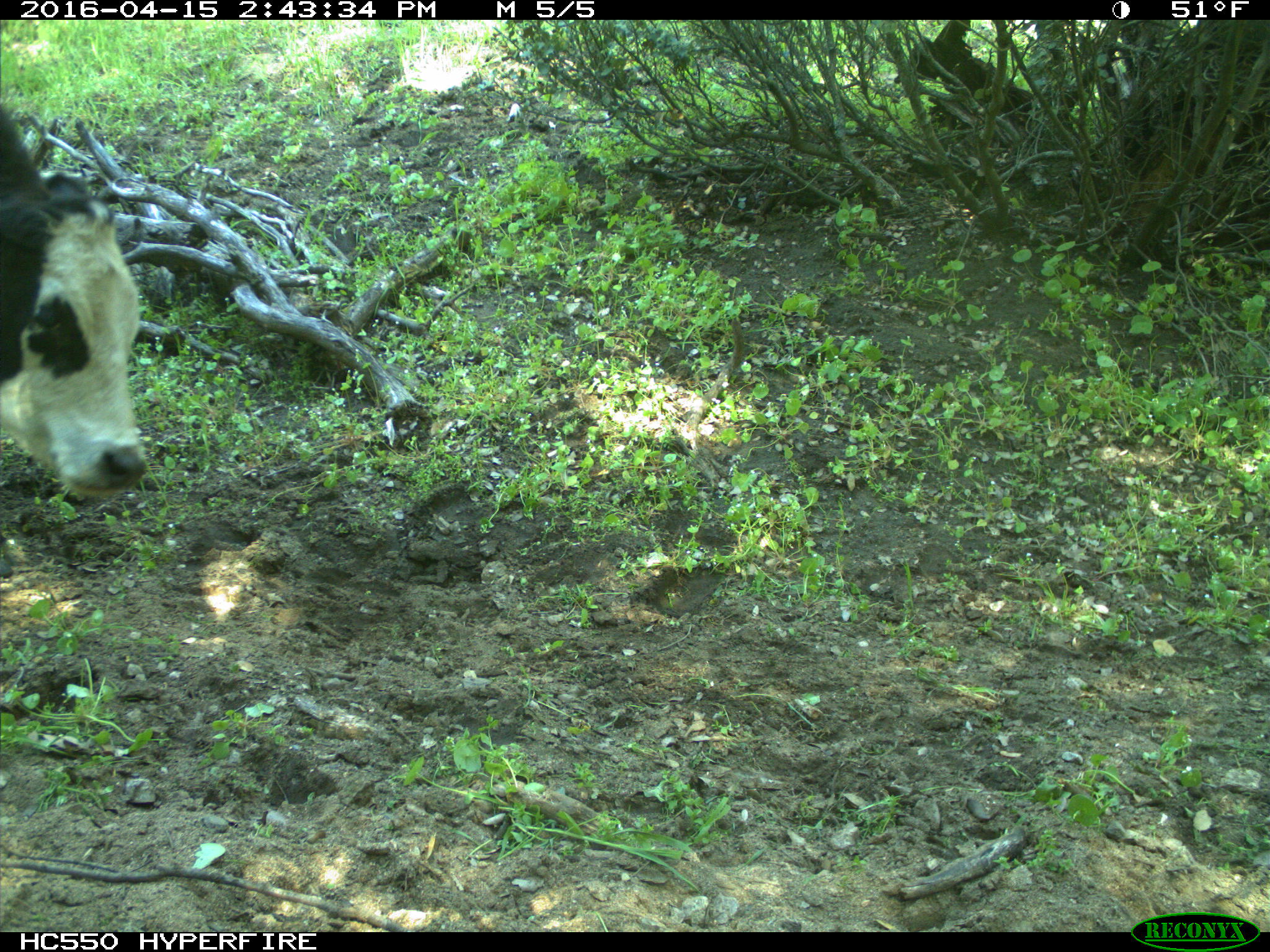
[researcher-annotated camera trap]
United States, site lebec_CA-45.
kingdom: Animalia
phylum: Chordata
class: Mammalia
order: Artiodactyla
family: Bovidae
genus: Bos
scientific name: Bos taurus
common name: domestic cow